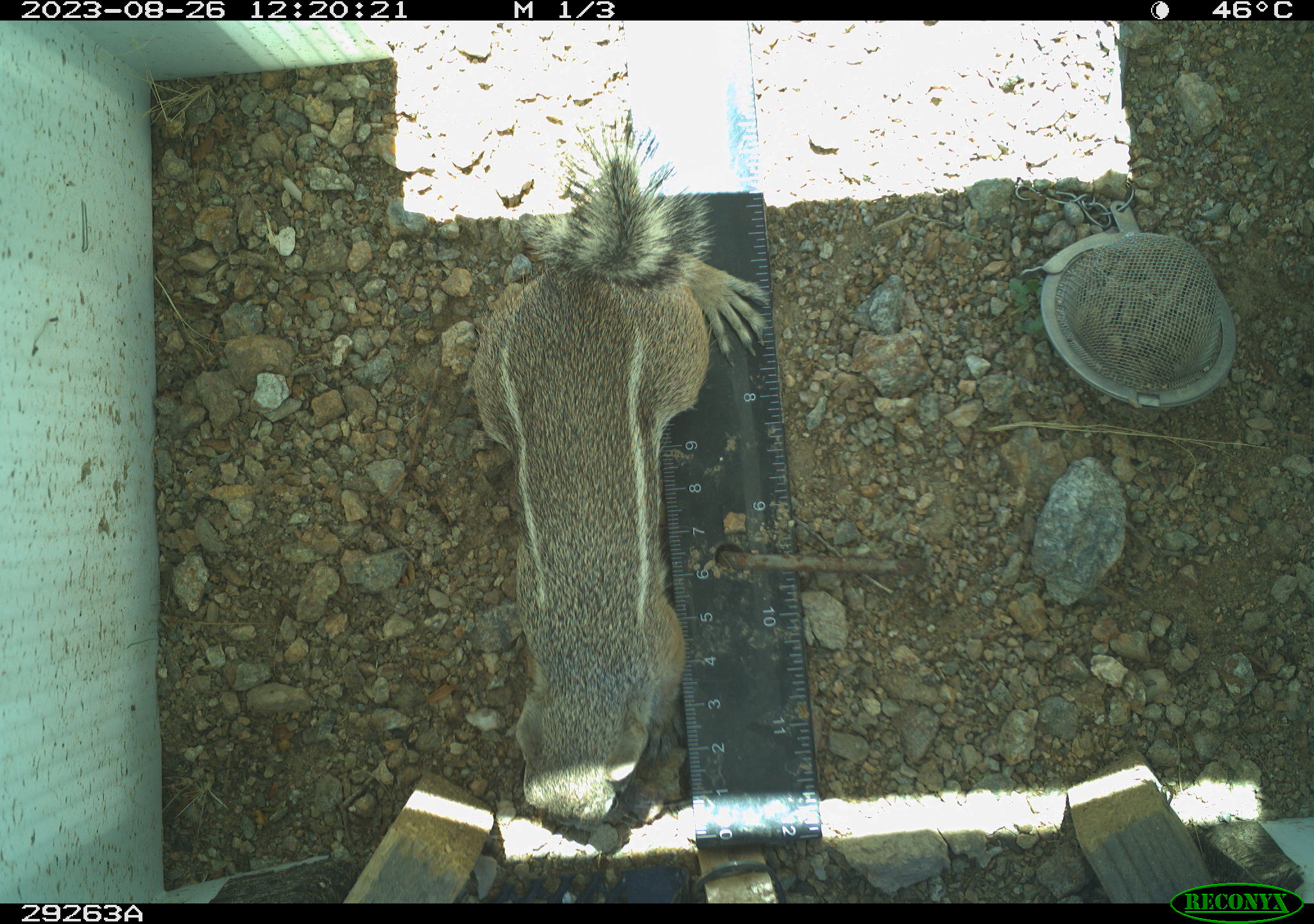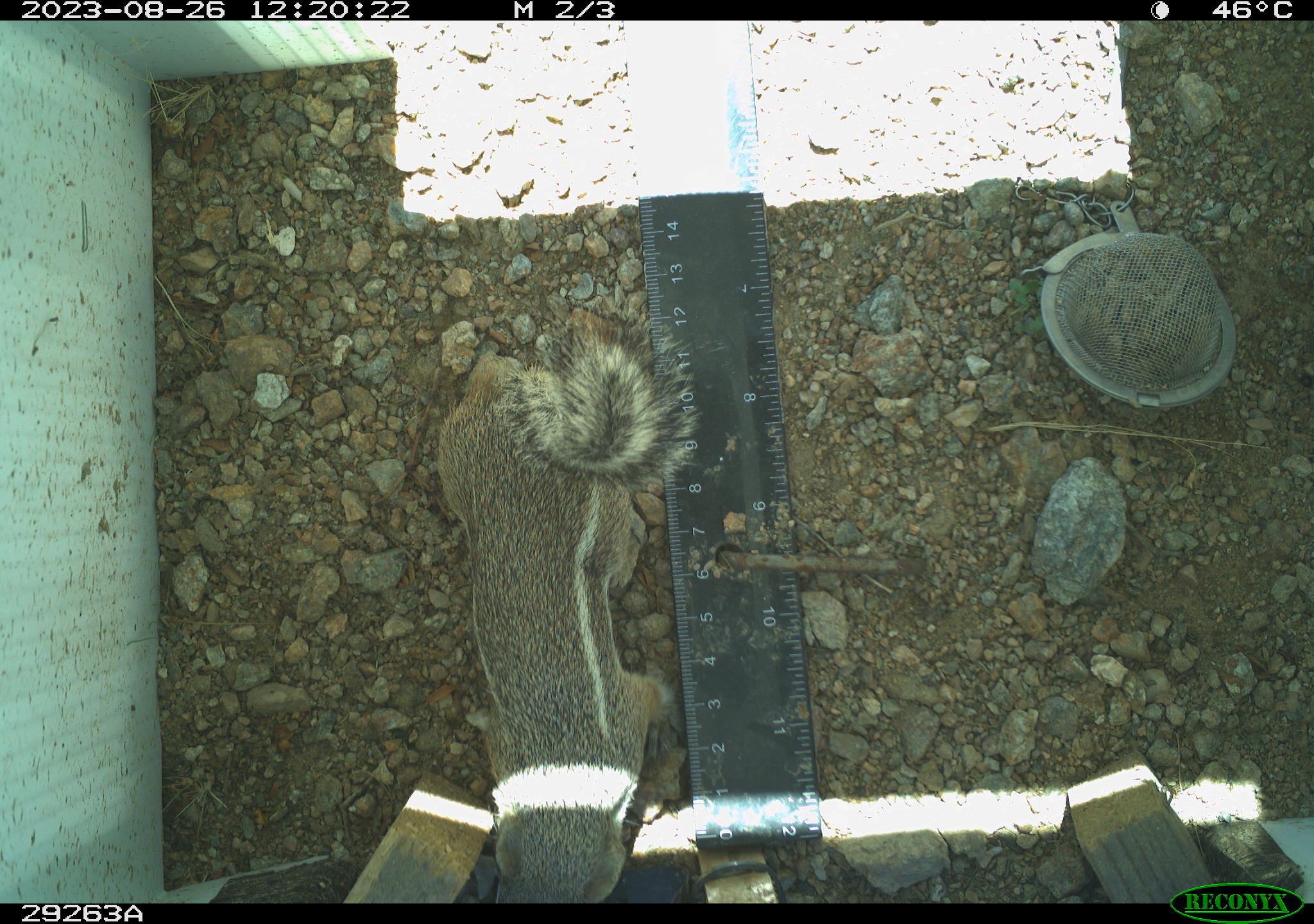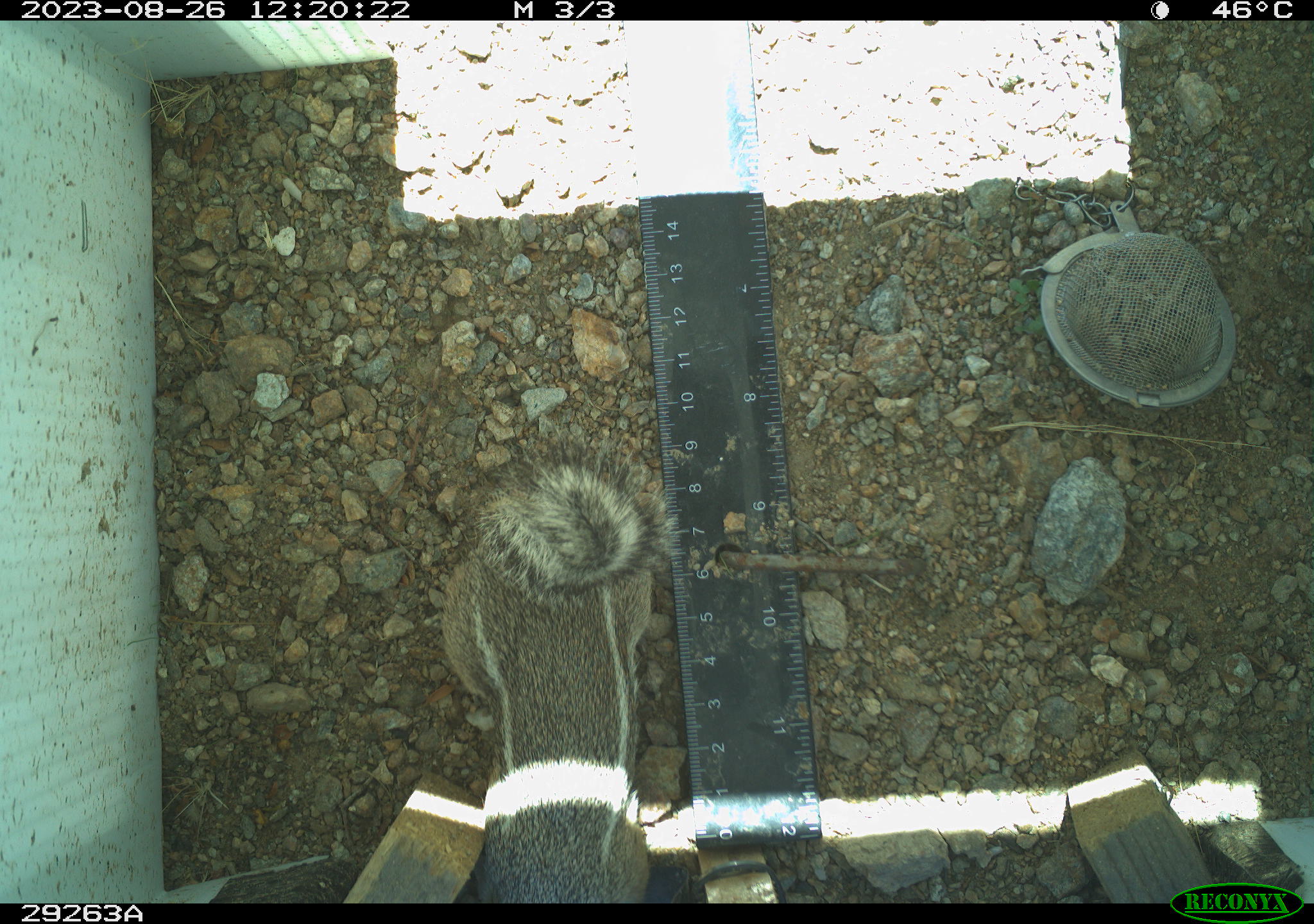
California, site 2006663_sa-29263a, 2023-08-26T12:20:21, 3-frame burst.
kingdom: Animalia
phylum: Chordata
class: Mammalia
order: Rodentia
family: Sciuridae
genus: Ammospermophilus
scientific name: Ammospermophilus leucurus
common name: white-tailed antelope squirrel